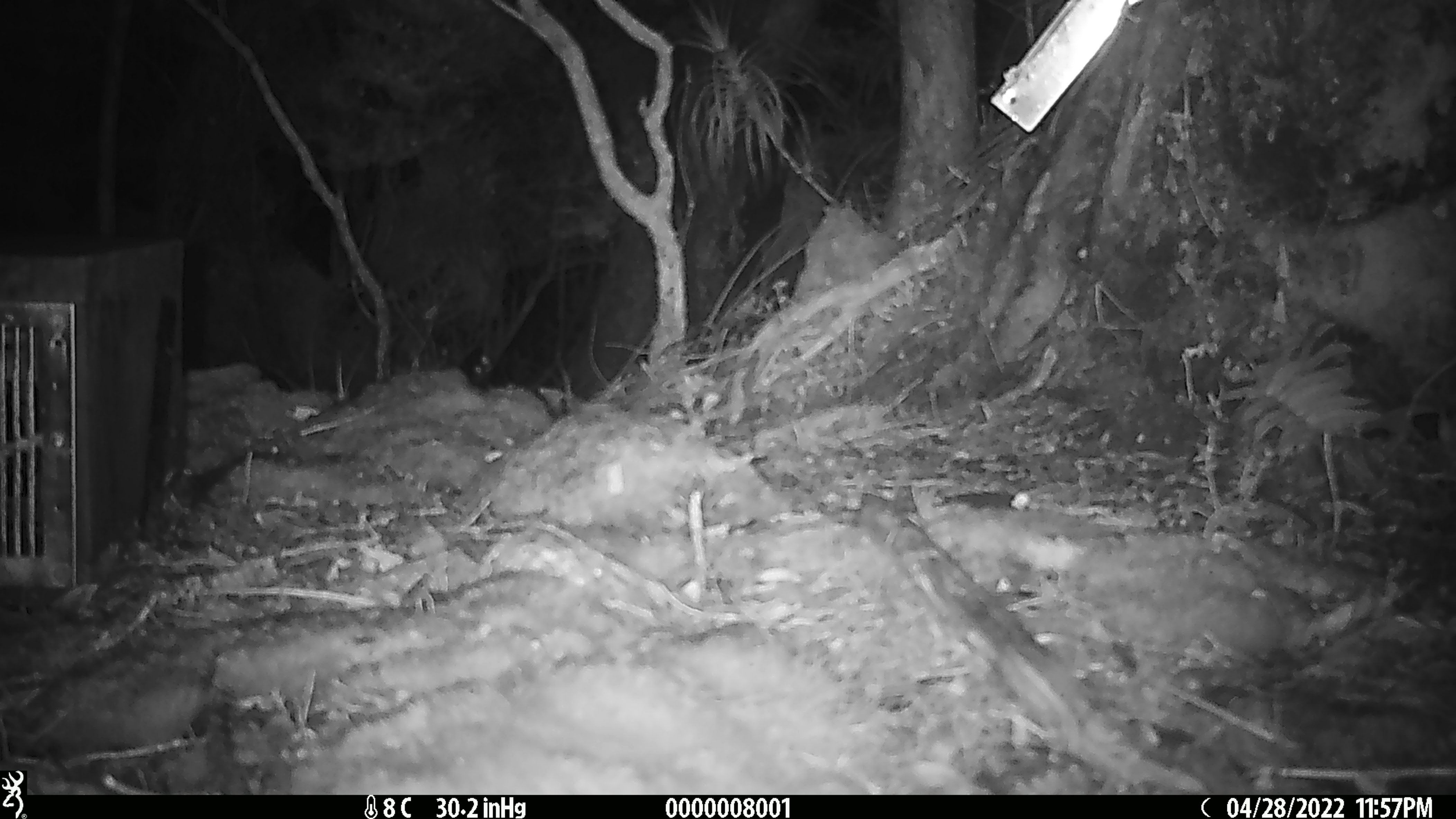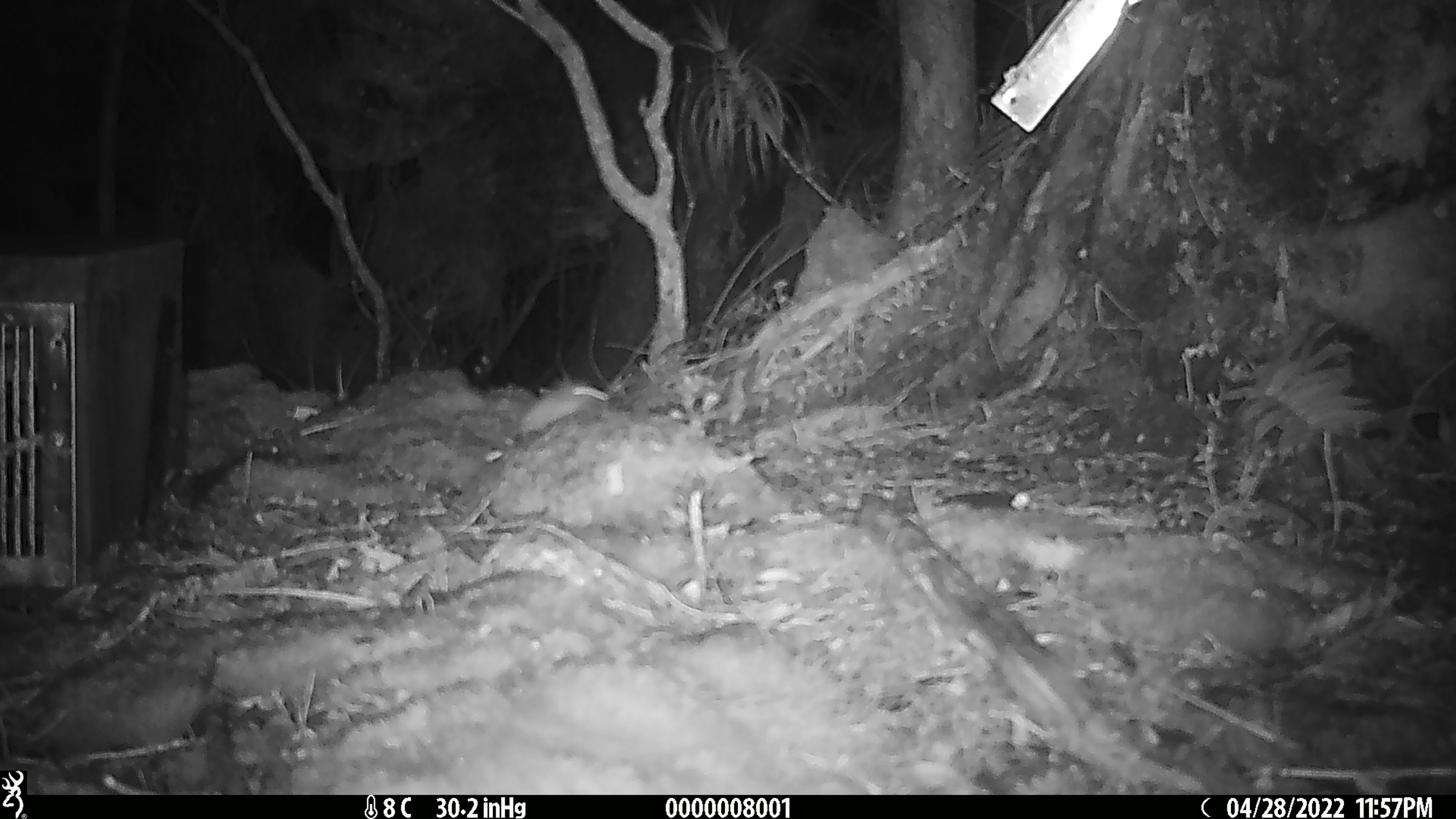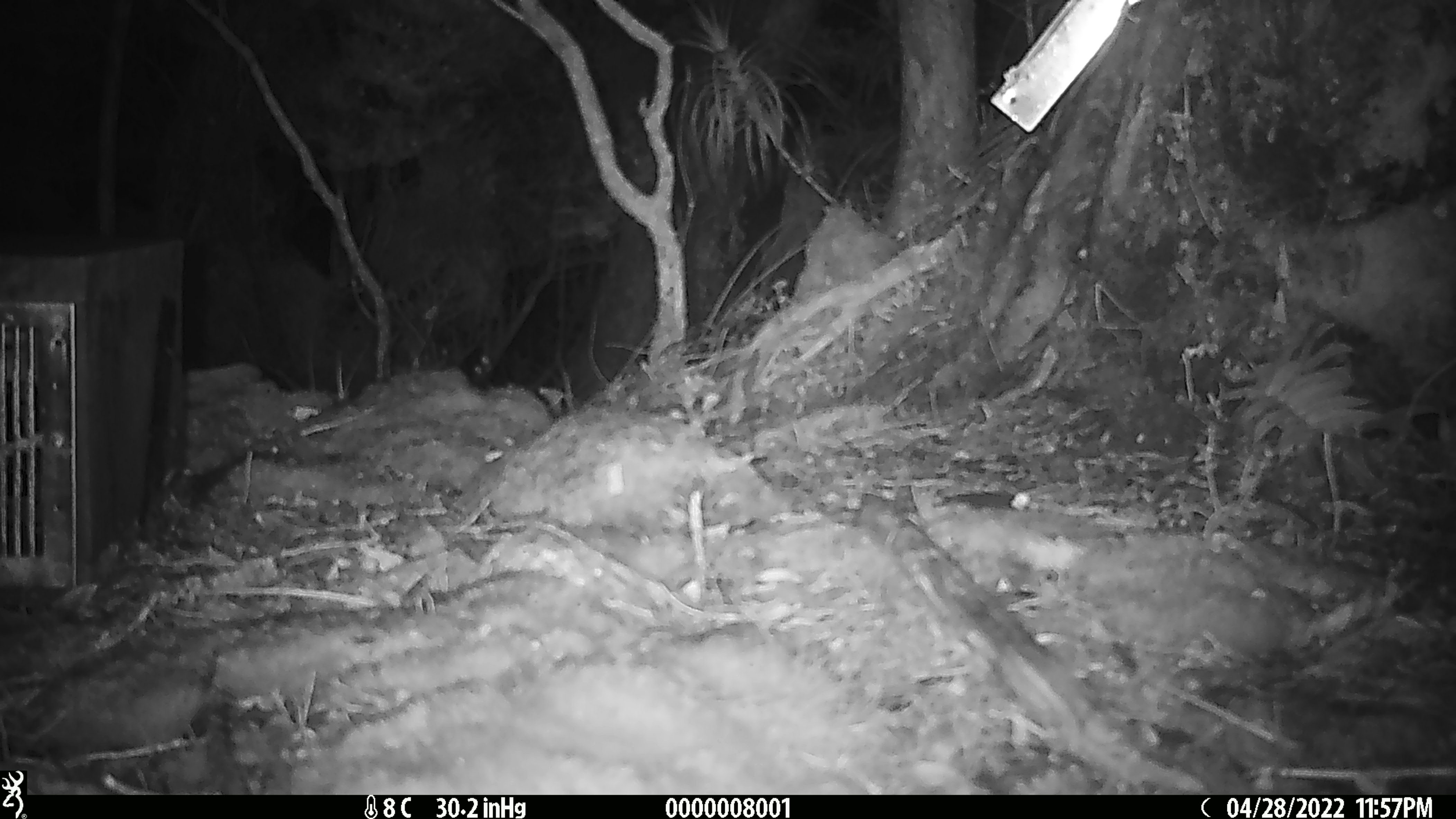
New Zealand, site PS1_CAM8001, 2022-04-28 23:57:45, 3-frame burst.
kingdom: Animalia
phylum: Chordata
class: Mammalia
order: Rodentia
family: Muridae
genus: Mus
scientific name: Mus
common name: mouse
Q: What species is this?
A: Mouse (Mus).